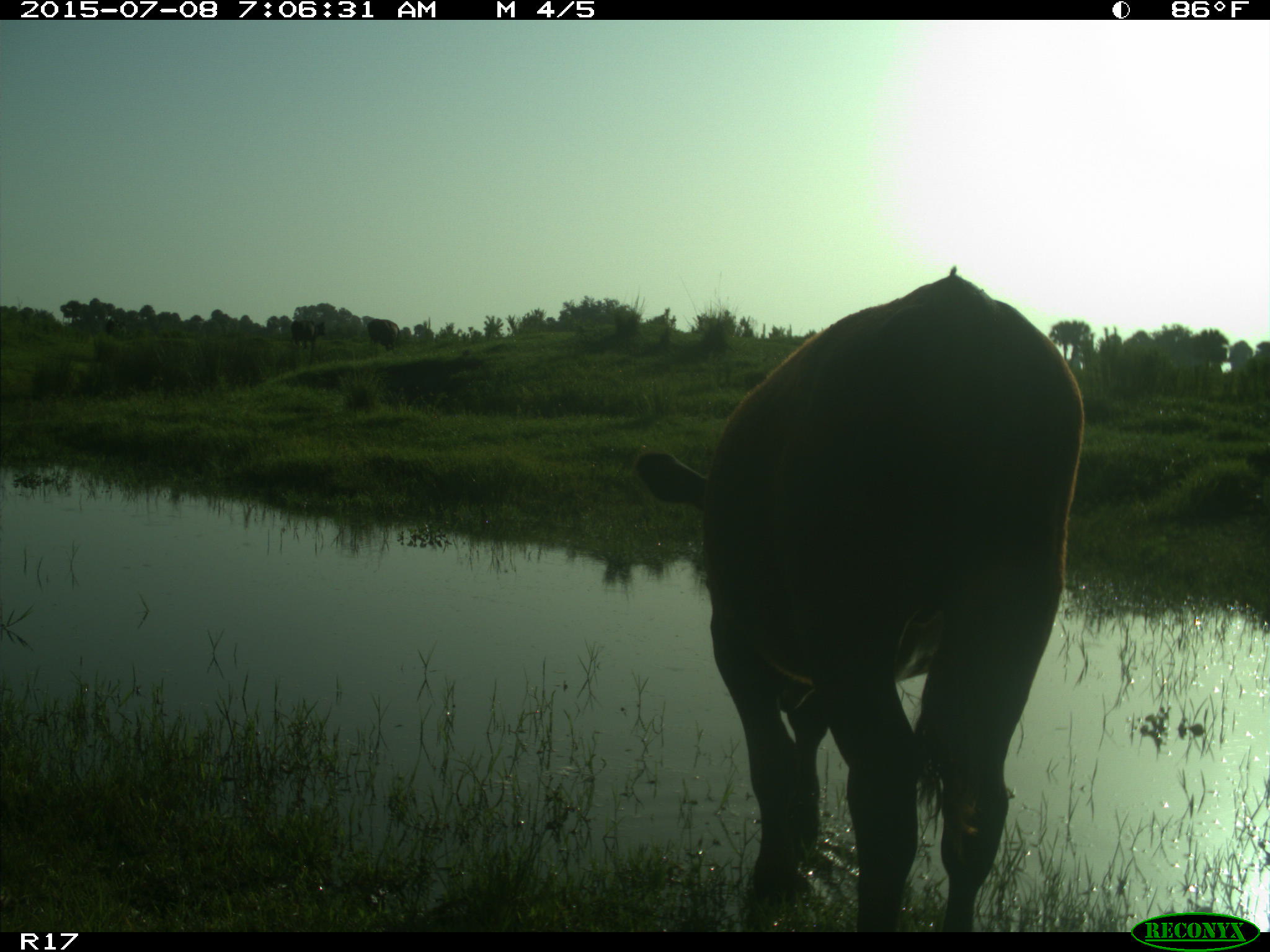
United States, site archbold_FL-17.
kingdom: Animalia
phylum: Chordata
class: Mammalia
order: Artiodactyla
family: Bovidae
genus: Bos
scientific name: Bos taurus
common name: domestic cow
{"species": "Bos taurus (domestic cow)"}